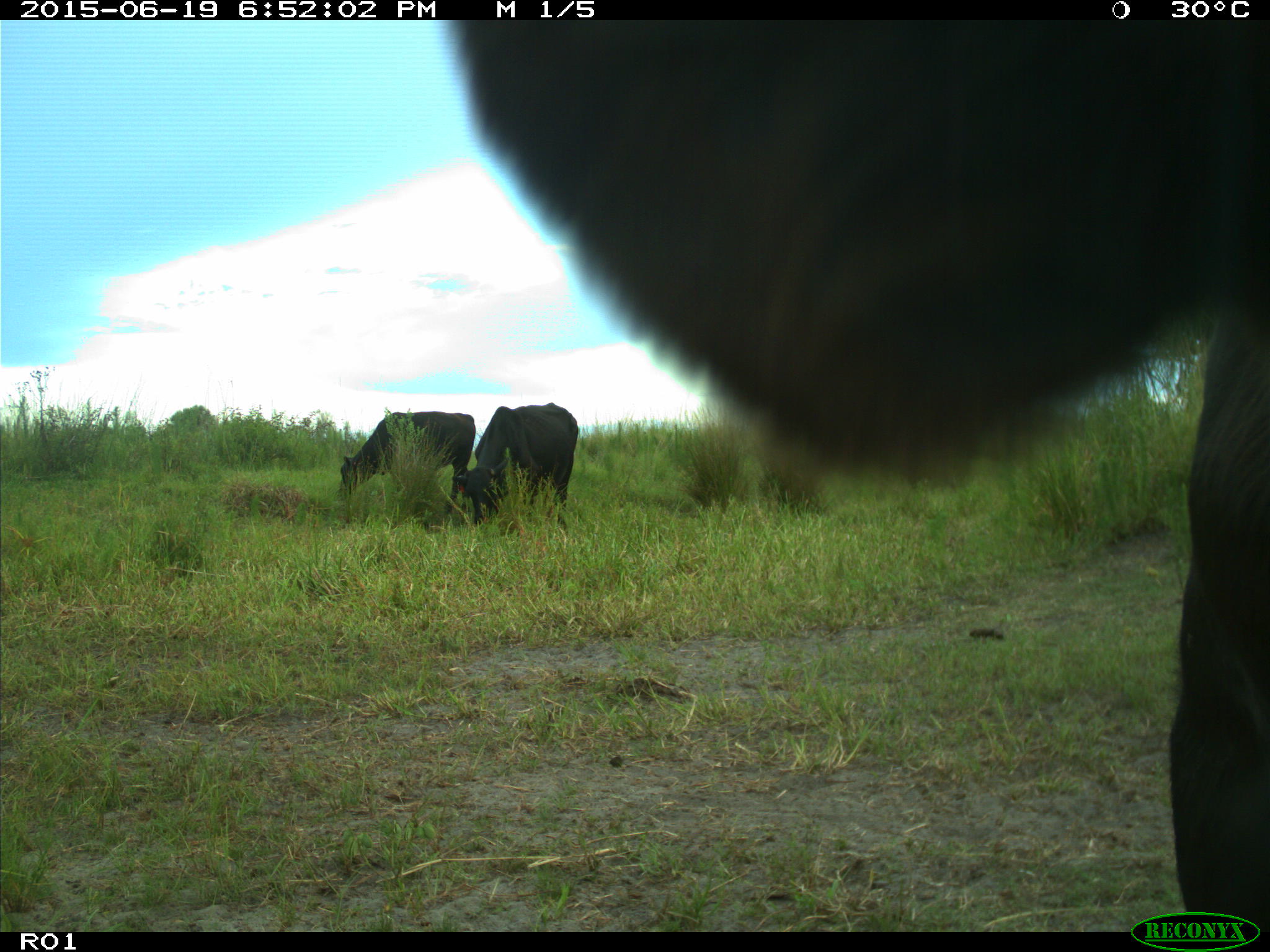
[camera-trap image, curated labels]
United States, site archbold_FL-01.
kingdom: Animalia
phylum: Chordata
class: Mammalia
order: Artiodactyla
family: Bovidae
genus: Bos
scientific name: Bos taurus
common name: domestic cow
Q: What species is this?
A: Bos taurus (domestic cow).